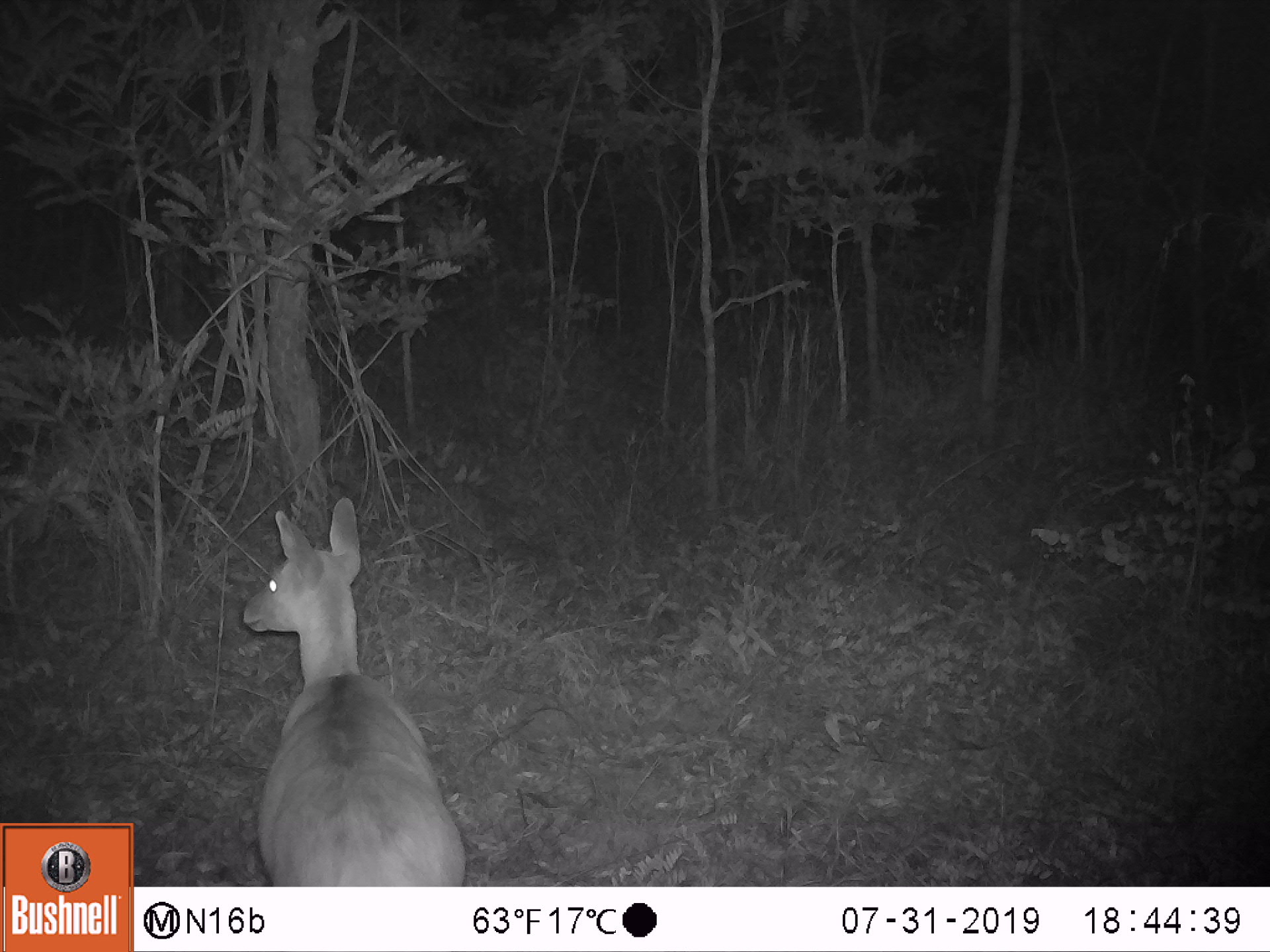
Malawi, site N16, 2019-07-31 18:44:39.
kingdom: Animalia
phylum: Chordata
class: Mammalia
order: Artiodactyla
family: Bovidae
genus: Redunca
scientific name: Redunca arundinum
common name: southern reedbuck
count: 1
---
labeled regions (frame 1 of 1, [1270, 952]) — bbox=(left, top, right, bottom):
southern reedbuck: bbox=(229, 496, 472, 883)